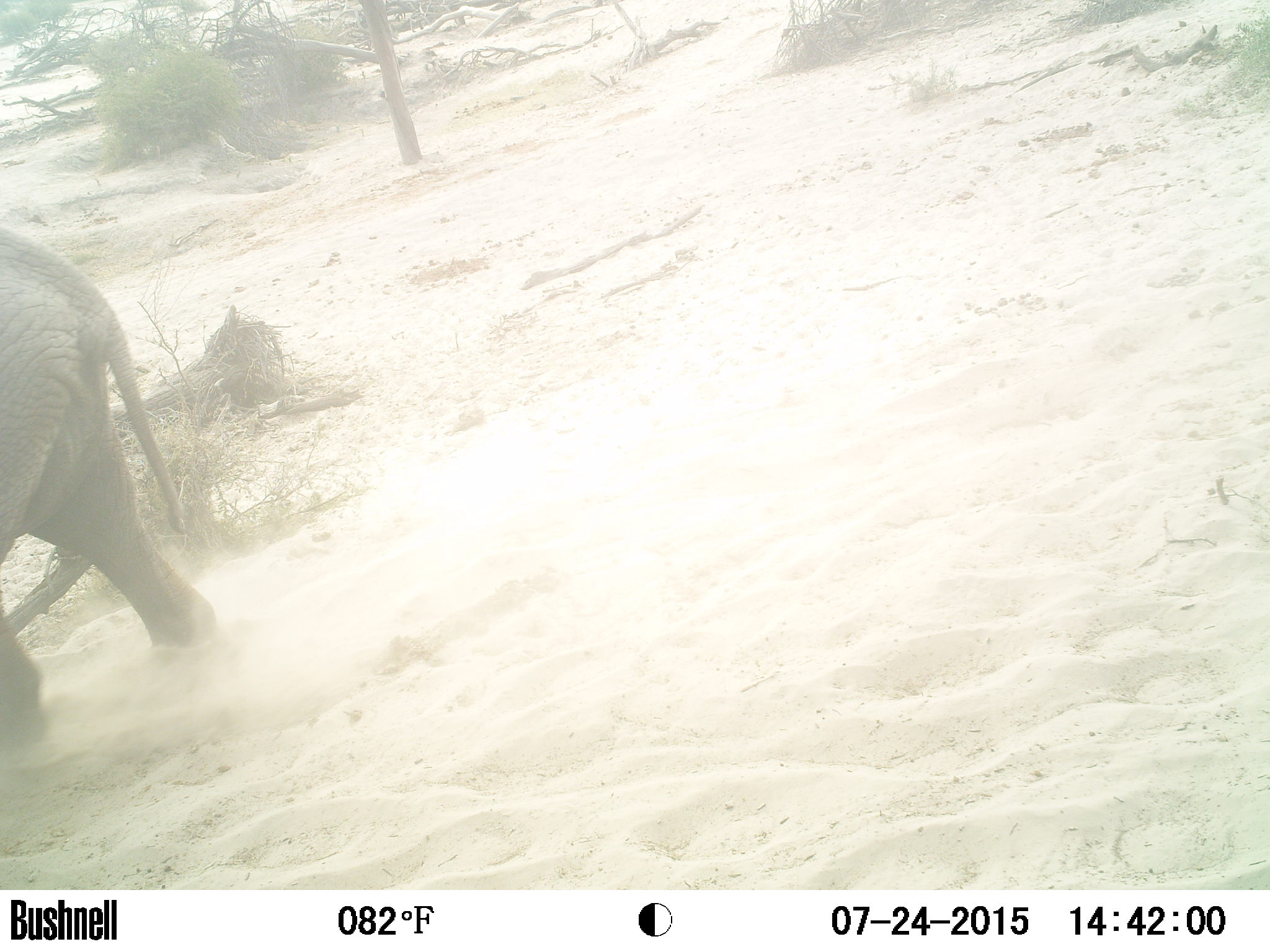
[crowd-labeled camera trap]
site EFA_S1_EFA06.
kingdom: Animalia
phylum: Chordata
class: Mammalia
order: Proboscidea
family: Elephantidae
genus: Loxodonta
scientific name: Loxodonta africana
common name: african bush elephant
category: elephant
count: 1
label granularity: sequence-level